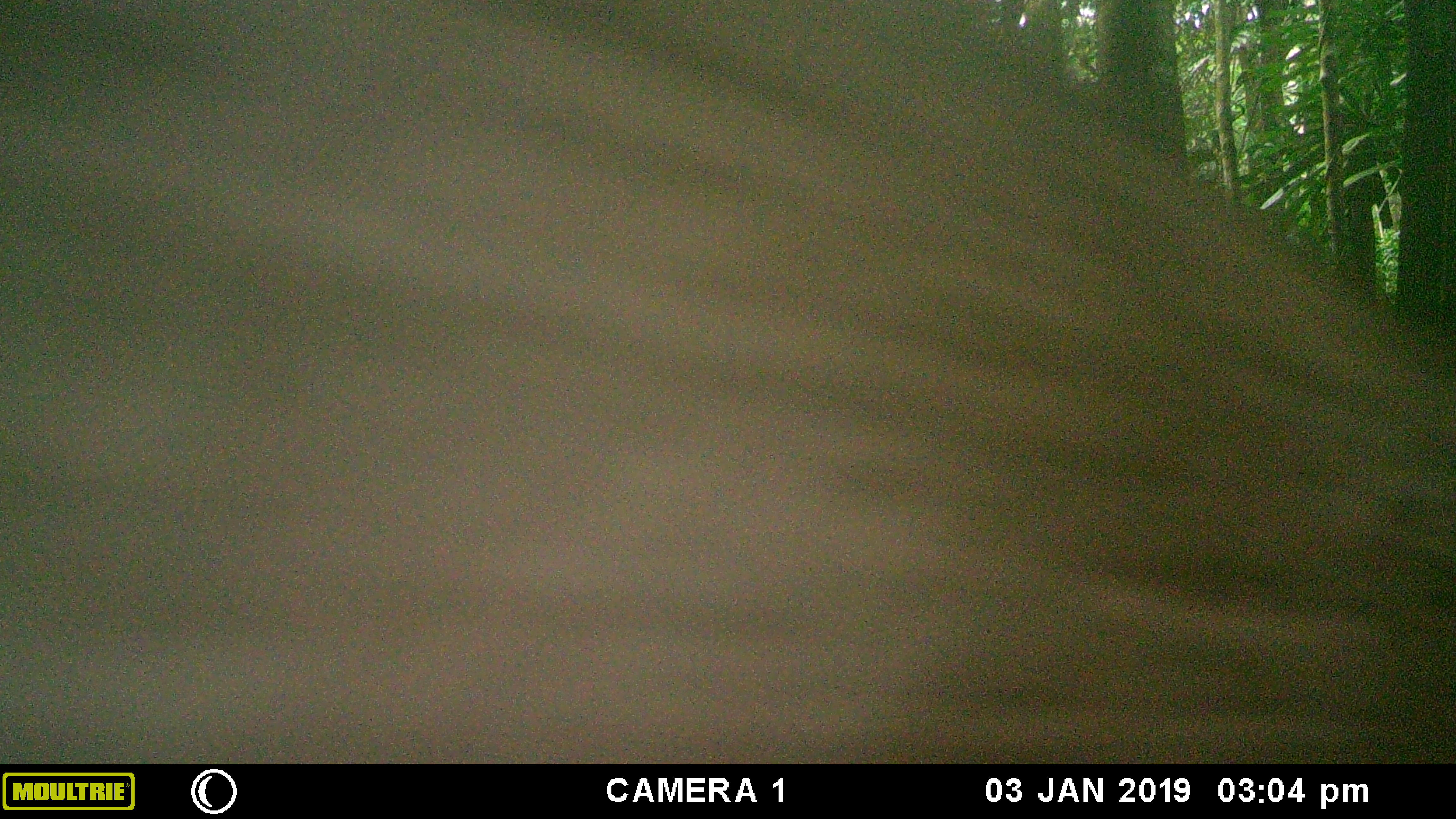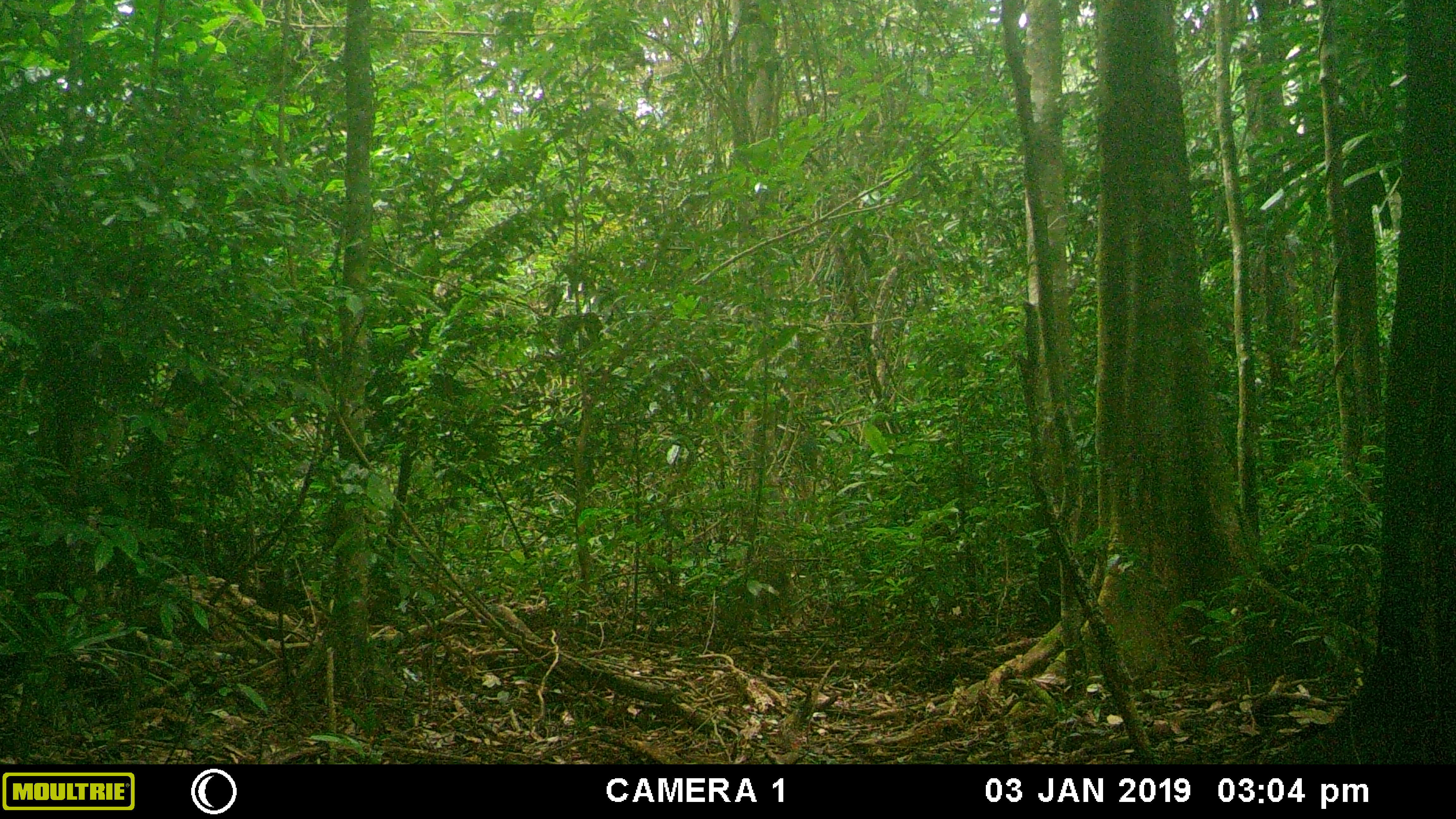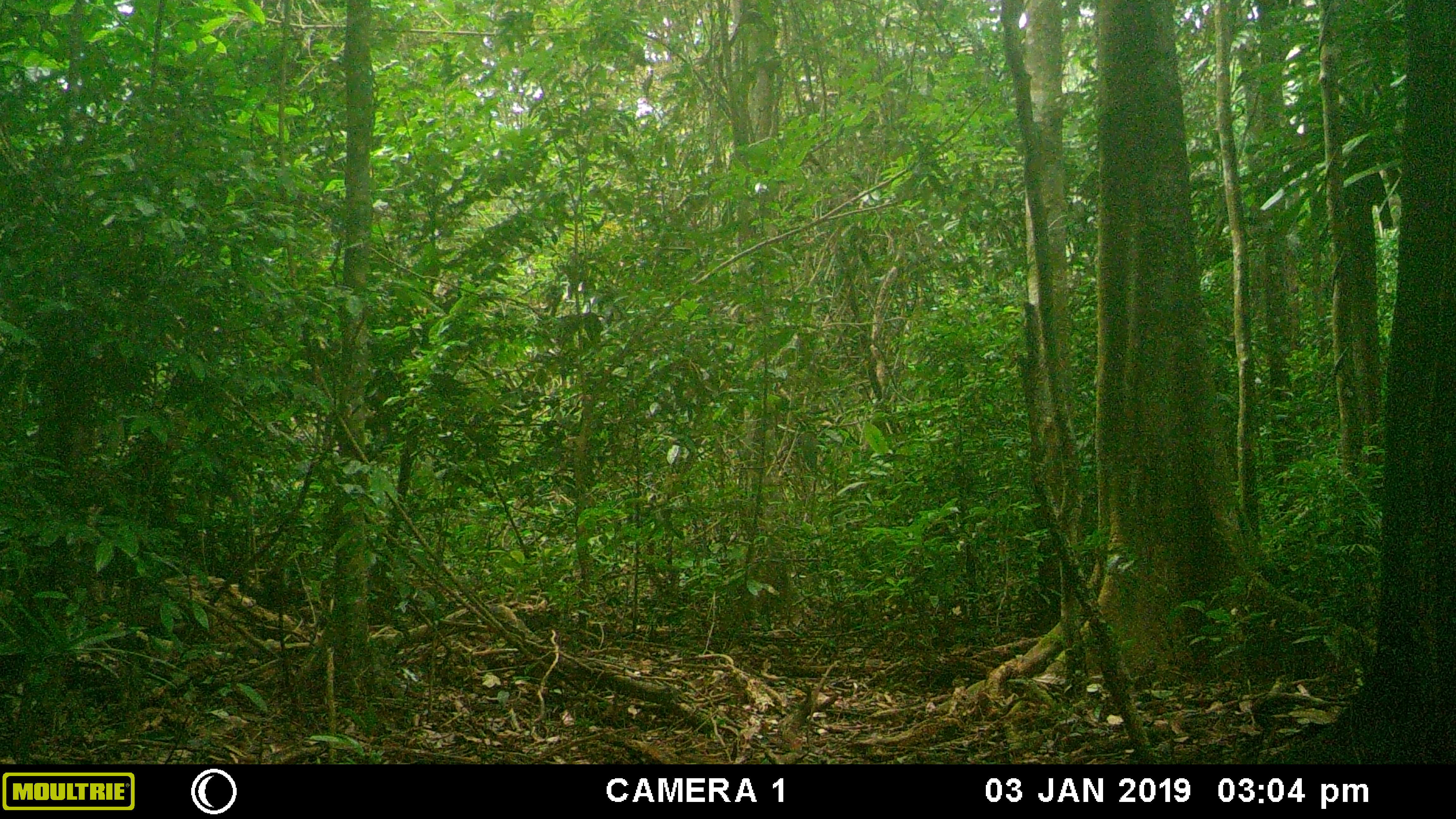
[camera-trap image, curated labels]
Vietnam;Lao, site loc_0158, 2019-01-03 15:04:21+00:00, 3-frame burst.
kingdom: Animalia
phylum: Chordata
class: Mammalia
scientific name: Mammalia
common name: mammal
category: unidentified mammal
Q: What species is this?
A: Unidentified mammal (mammal) (Mammalia).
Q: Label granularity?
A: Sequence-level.